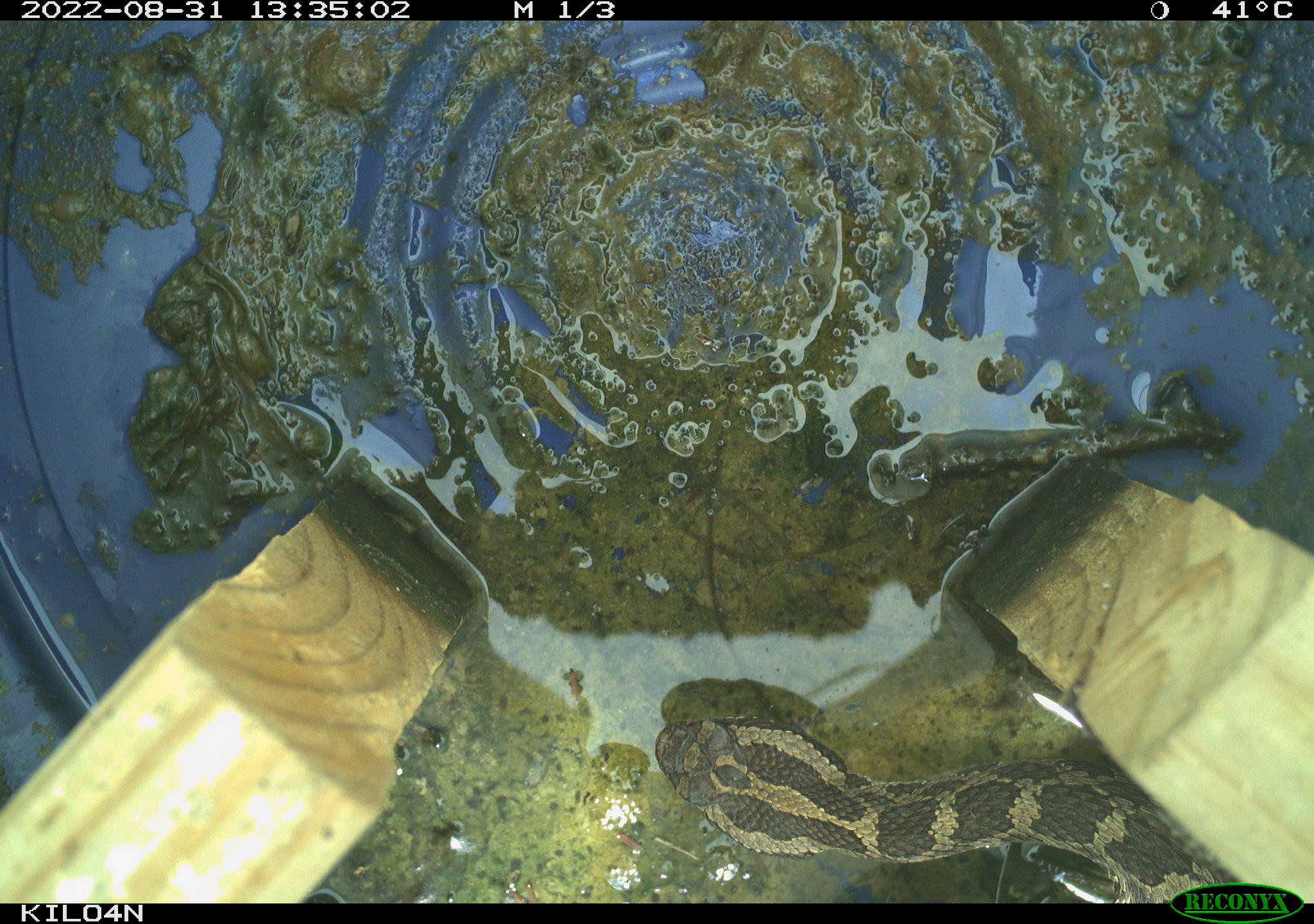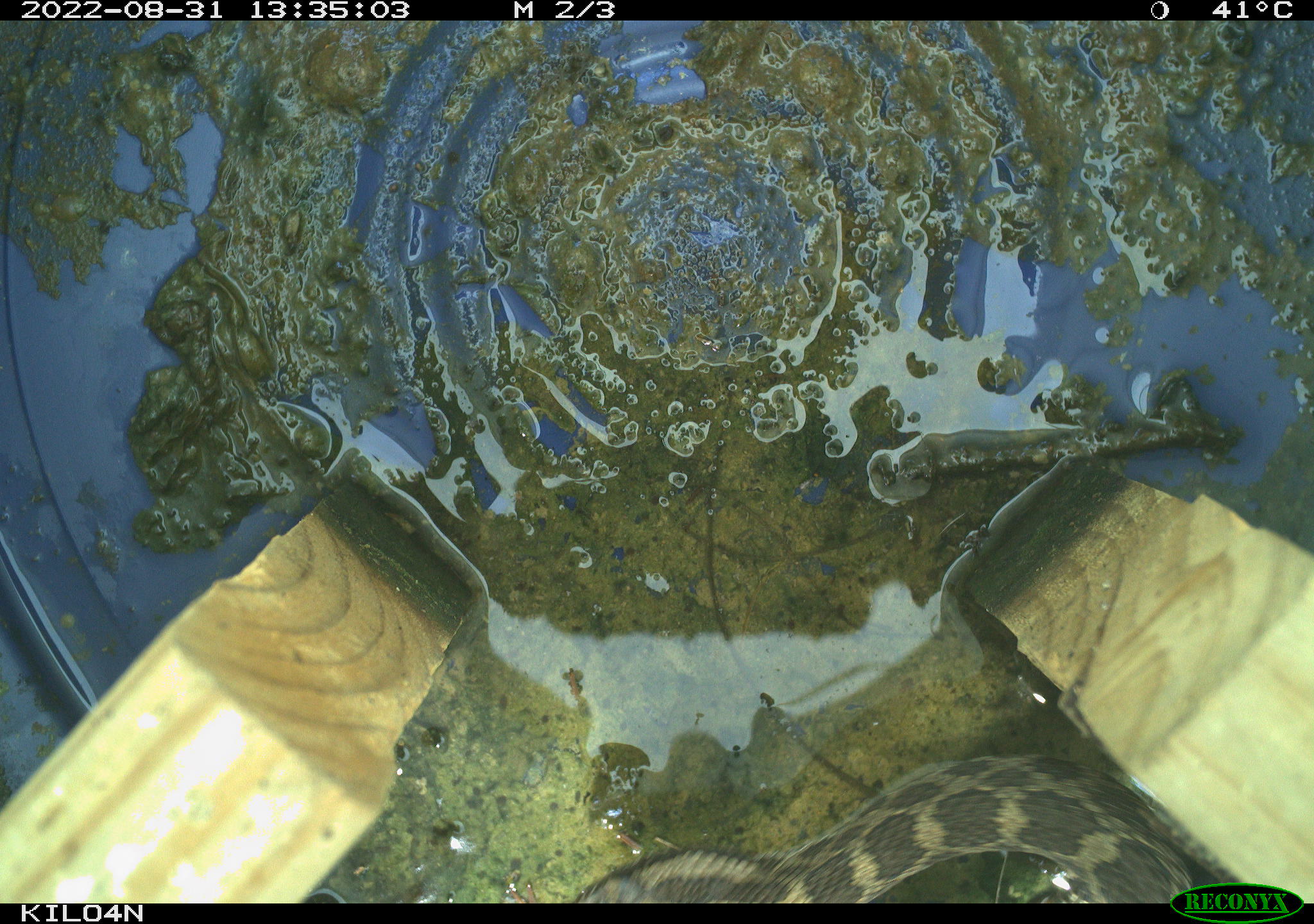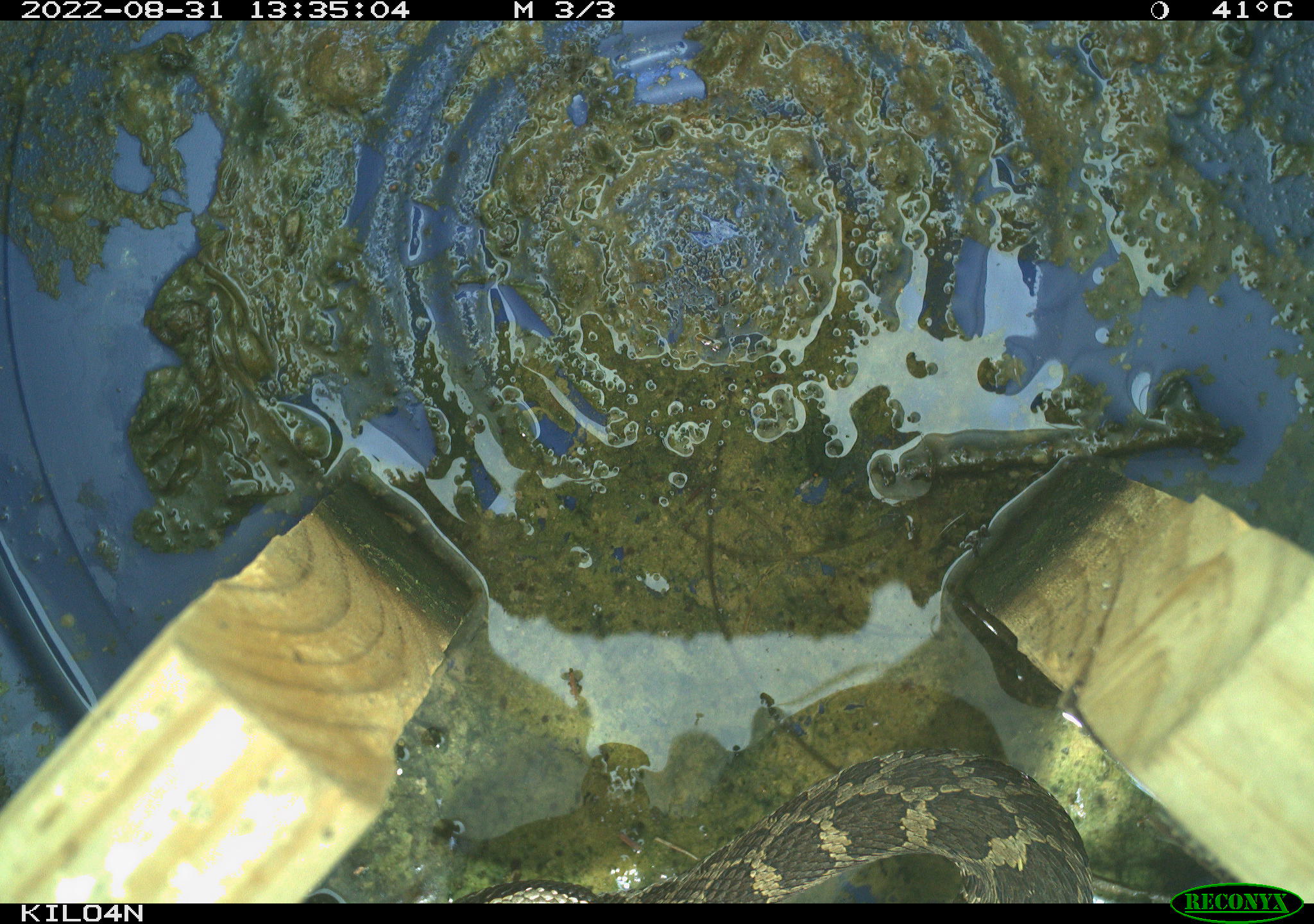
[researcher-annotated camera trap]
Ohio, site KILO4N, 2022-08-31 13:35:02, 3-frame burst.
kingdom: Animalia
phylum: Chordata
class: Reptilia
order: Squamata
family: Viperidae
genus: Sistrurus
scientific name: Sistrurus catenatus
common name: eastern massasauga